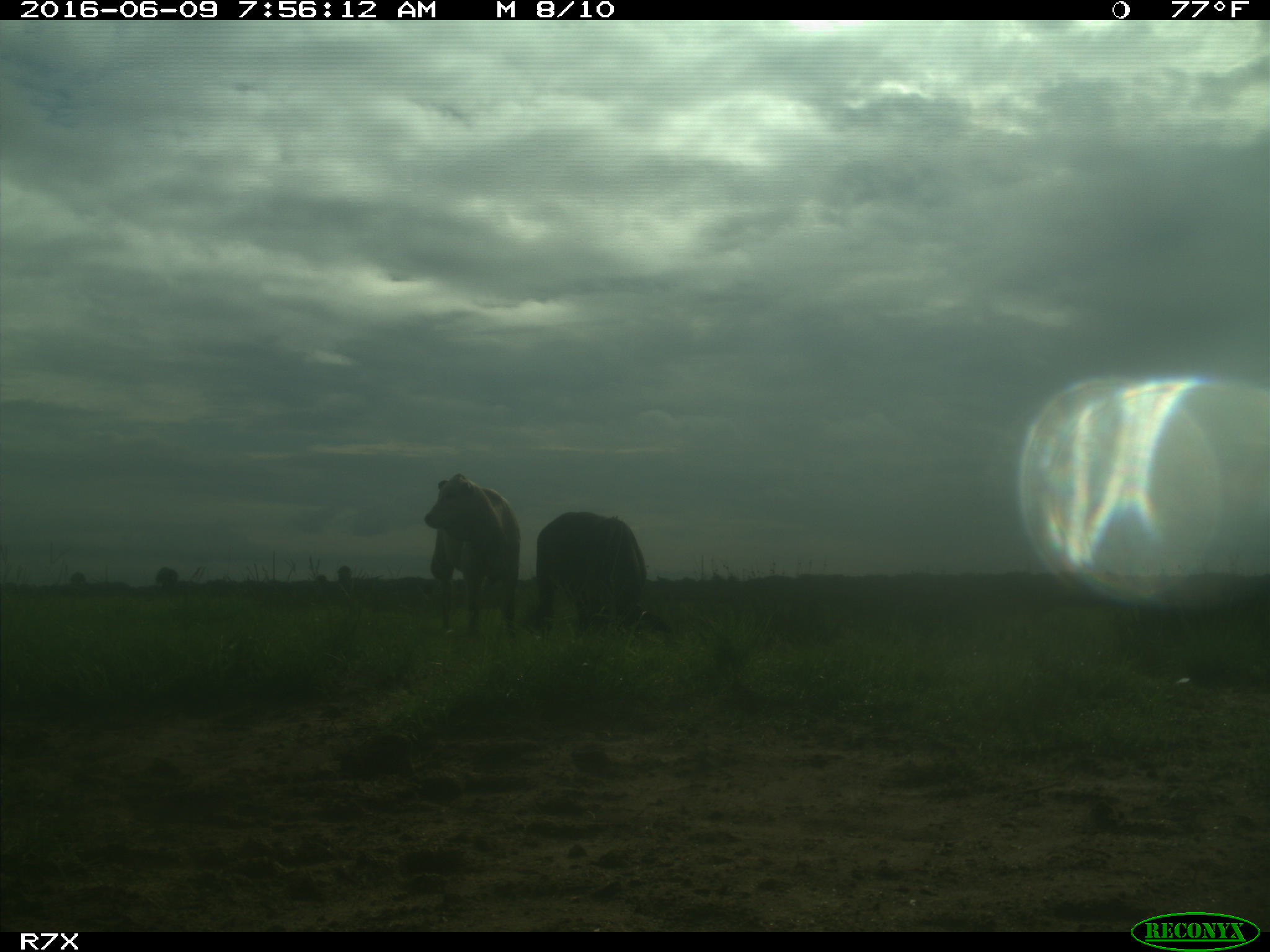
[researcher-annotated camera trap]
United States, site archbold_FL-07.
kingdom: Animalia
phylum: Chordata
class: Mammalia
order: Artiodactyla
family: Bovidae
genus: Bos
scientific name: Bos taurus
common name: domestic cow